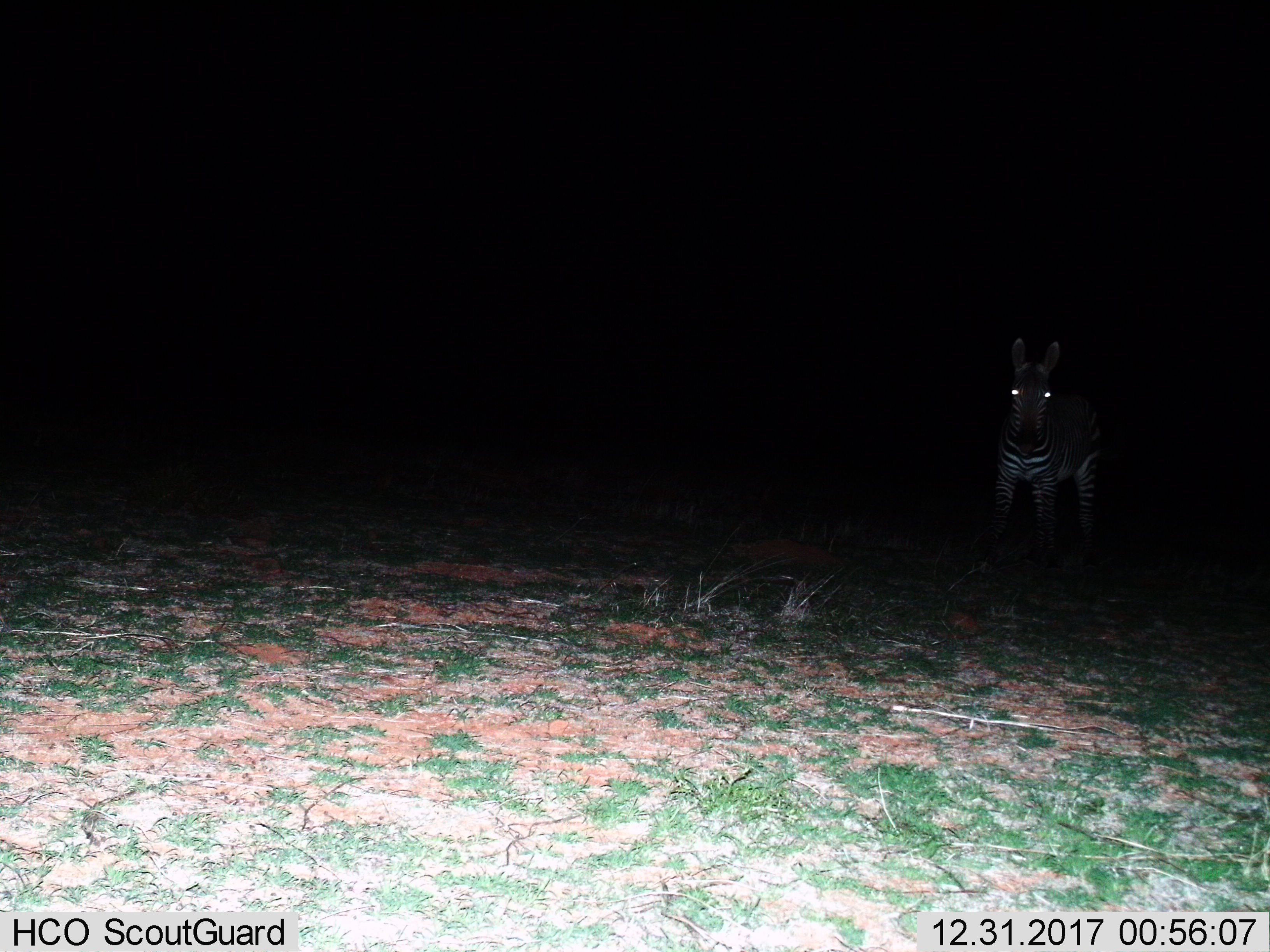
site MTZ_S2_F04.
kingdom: Animalia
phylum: Chordata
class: Mammalia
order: Perissodactyla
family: Equidae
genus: Equus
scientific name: Equus zebra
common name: mountain zebra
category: zebramountain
Zebramountain (mountain zebra) (Equus zebra), count 1. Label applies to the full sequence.